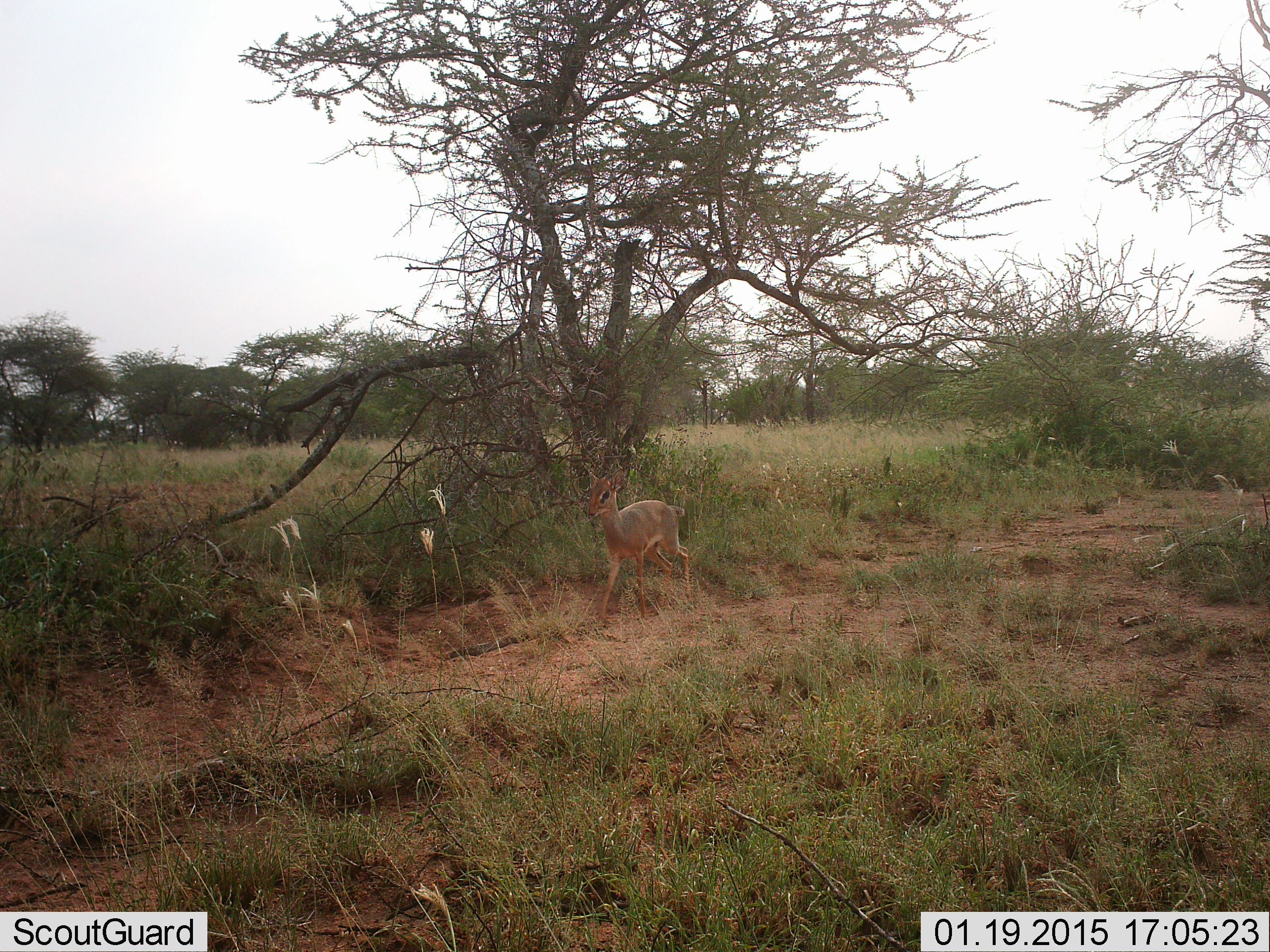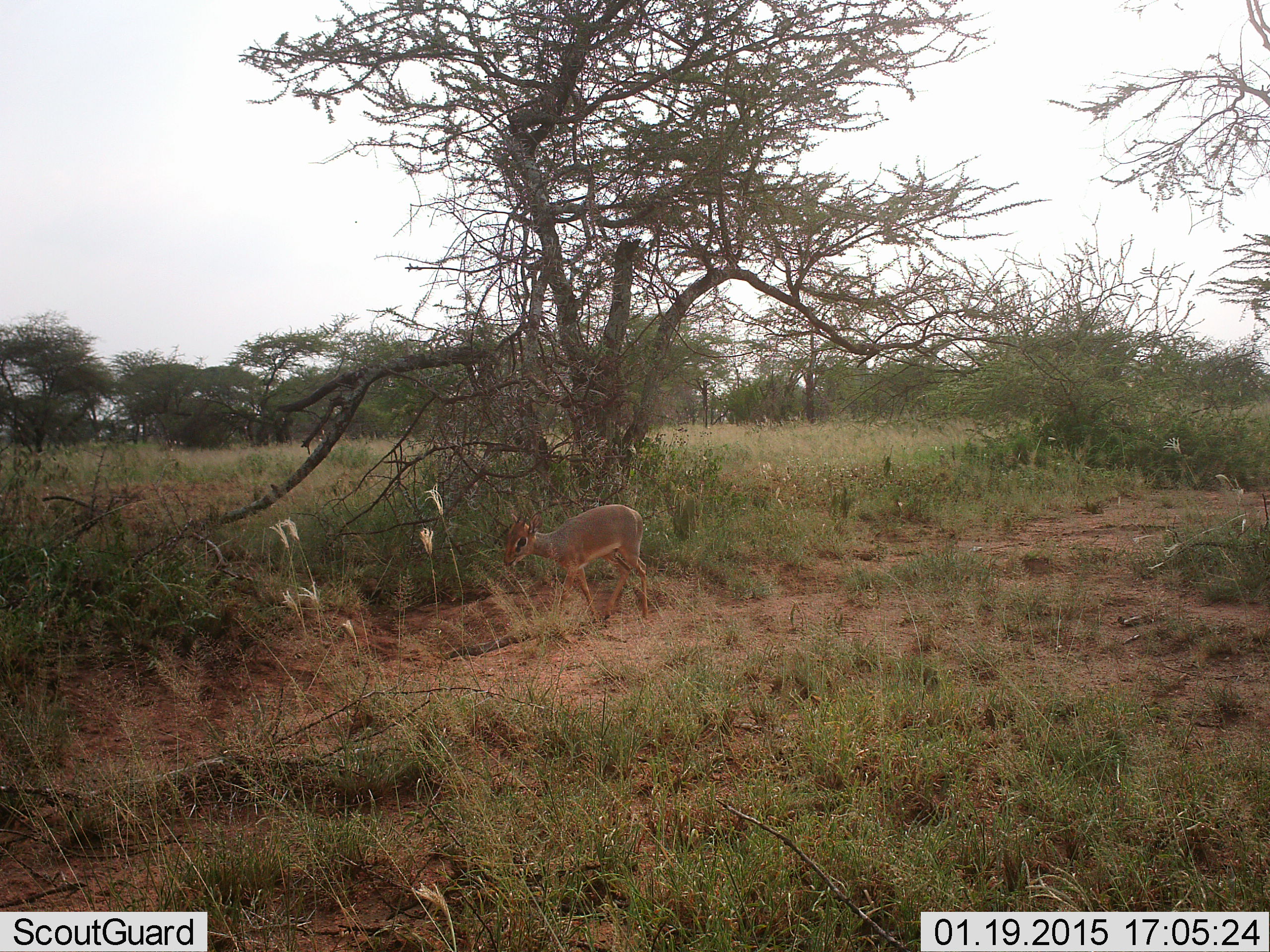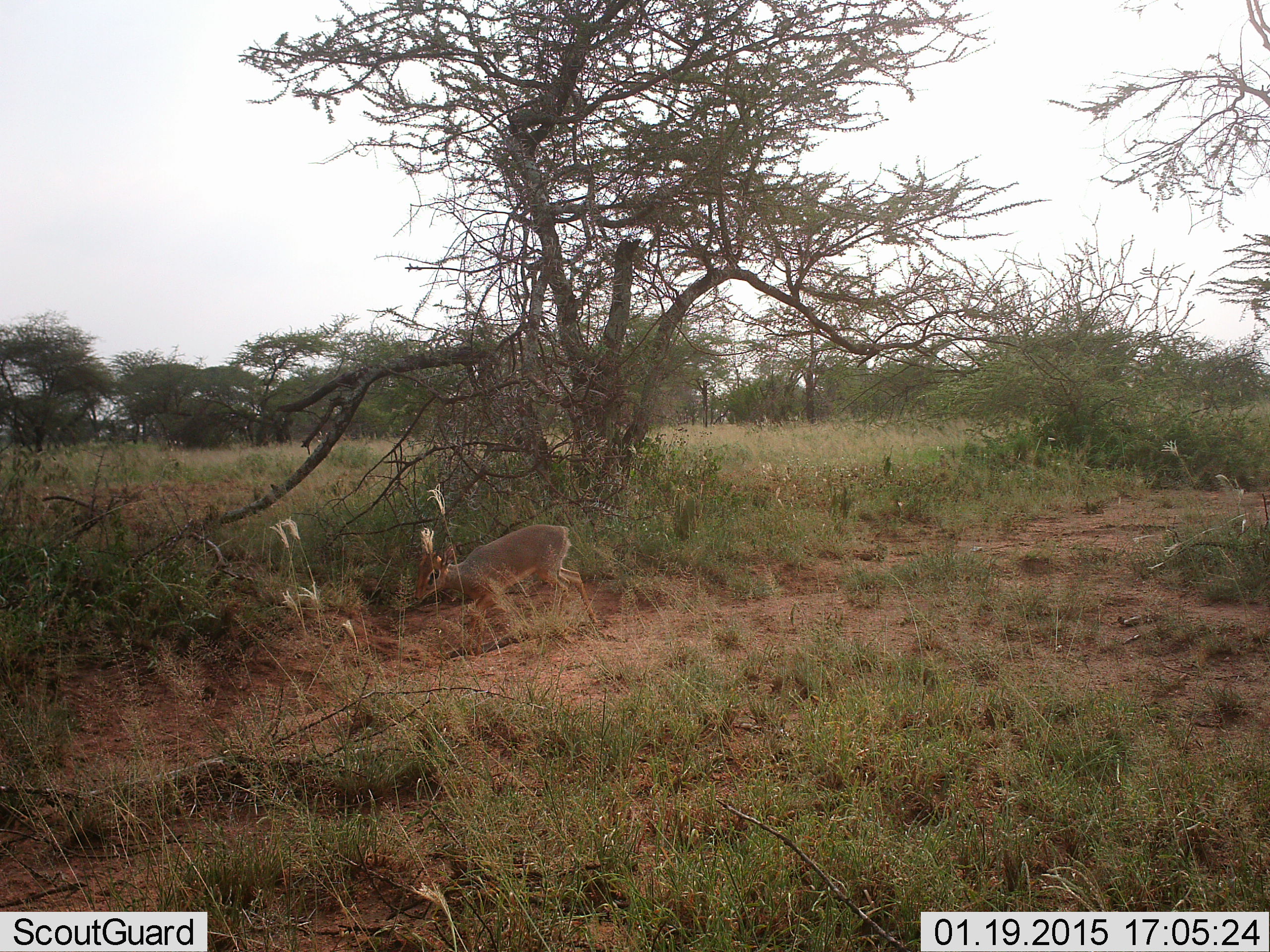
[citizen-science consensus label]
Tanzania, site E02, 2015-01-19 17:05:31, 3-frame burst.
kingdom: Animalia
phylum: Chordata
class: Mammalia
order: Artiodactyla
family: Bovidae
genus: Madoqua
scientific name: Madoqua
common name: dikdik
Dikdik (Madoqua), count 1. Behavior (volunteer vote fractions): standing 40%, resting 0%, moving 70%, interacting 0%. Young present (vote fraction): 0%. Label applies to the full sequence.